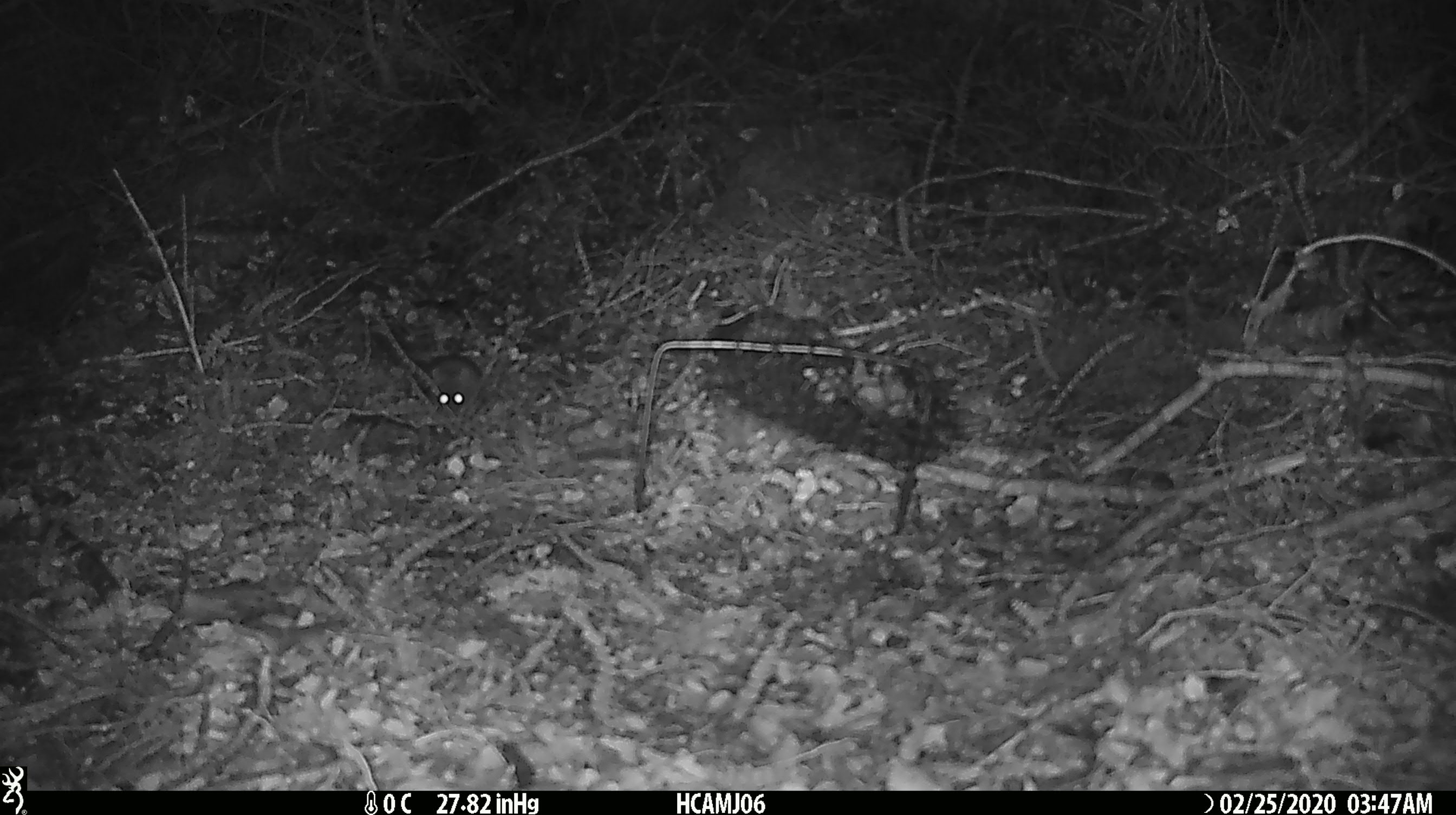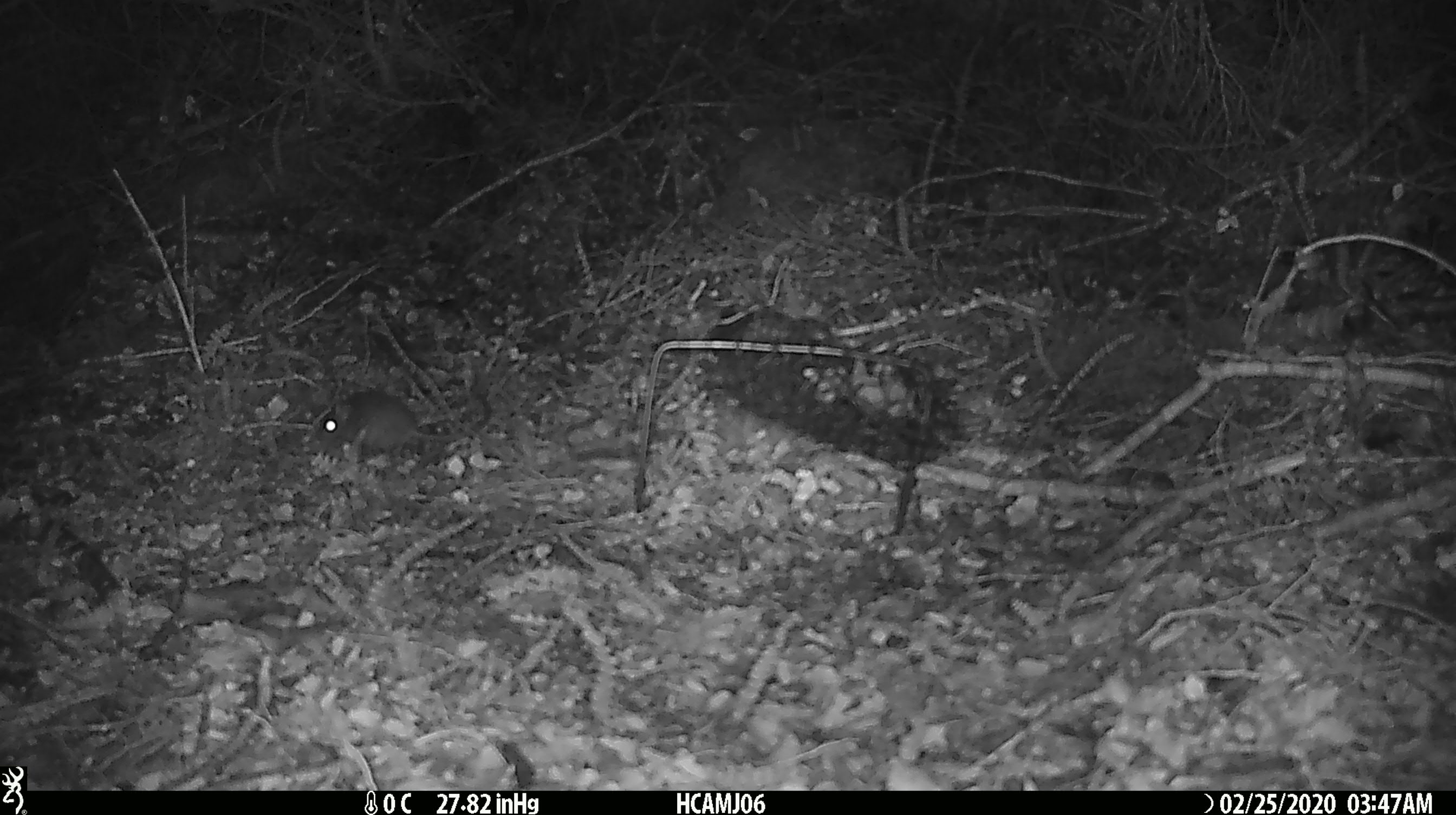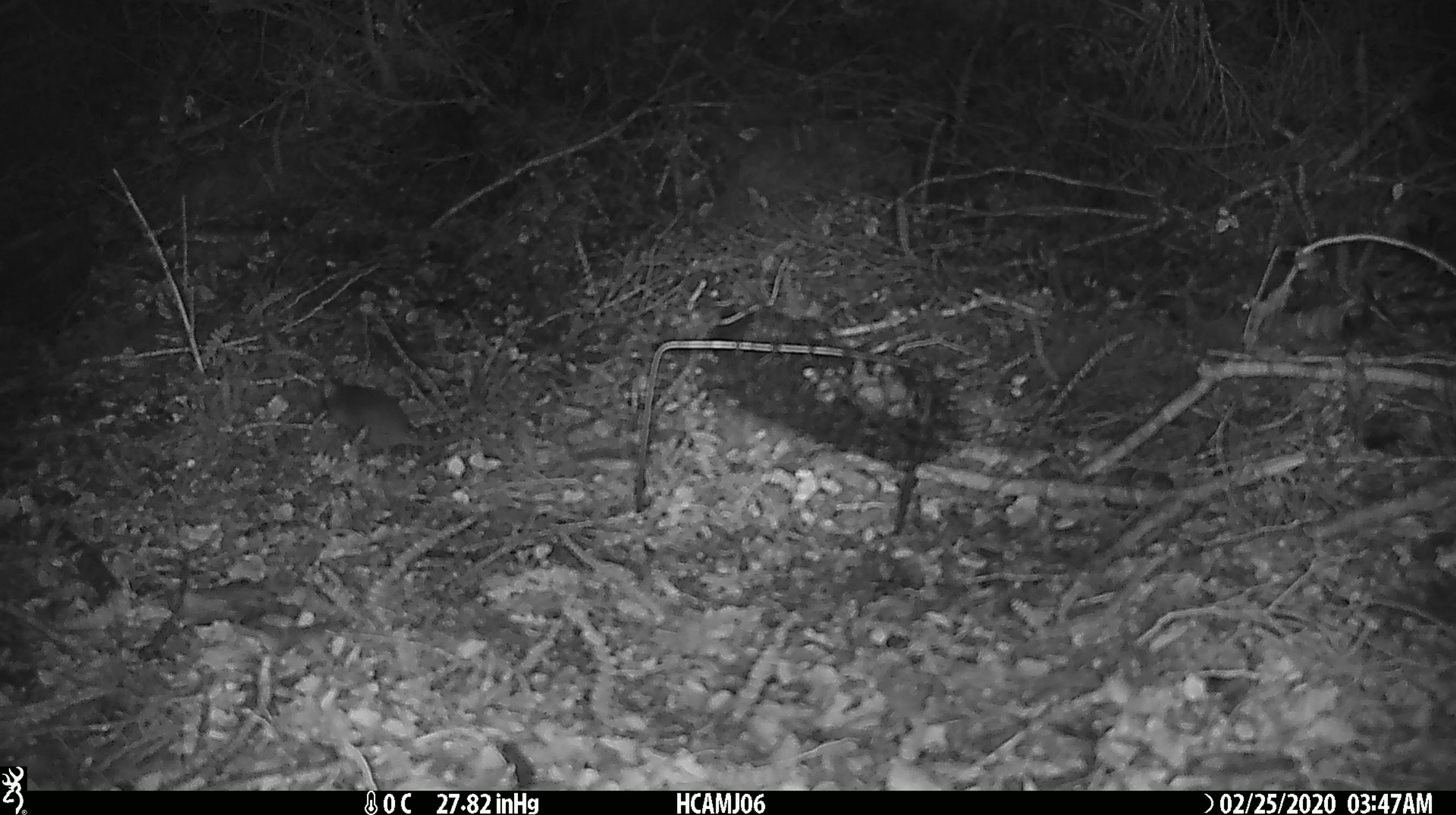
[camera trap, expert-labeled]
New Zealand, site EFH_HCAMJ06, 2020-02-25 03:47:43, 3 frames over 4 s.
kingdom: Animalia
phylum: Chordata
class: Mammalia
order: Rodentia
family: Muridae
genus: Mus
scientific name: Mus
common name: mouse